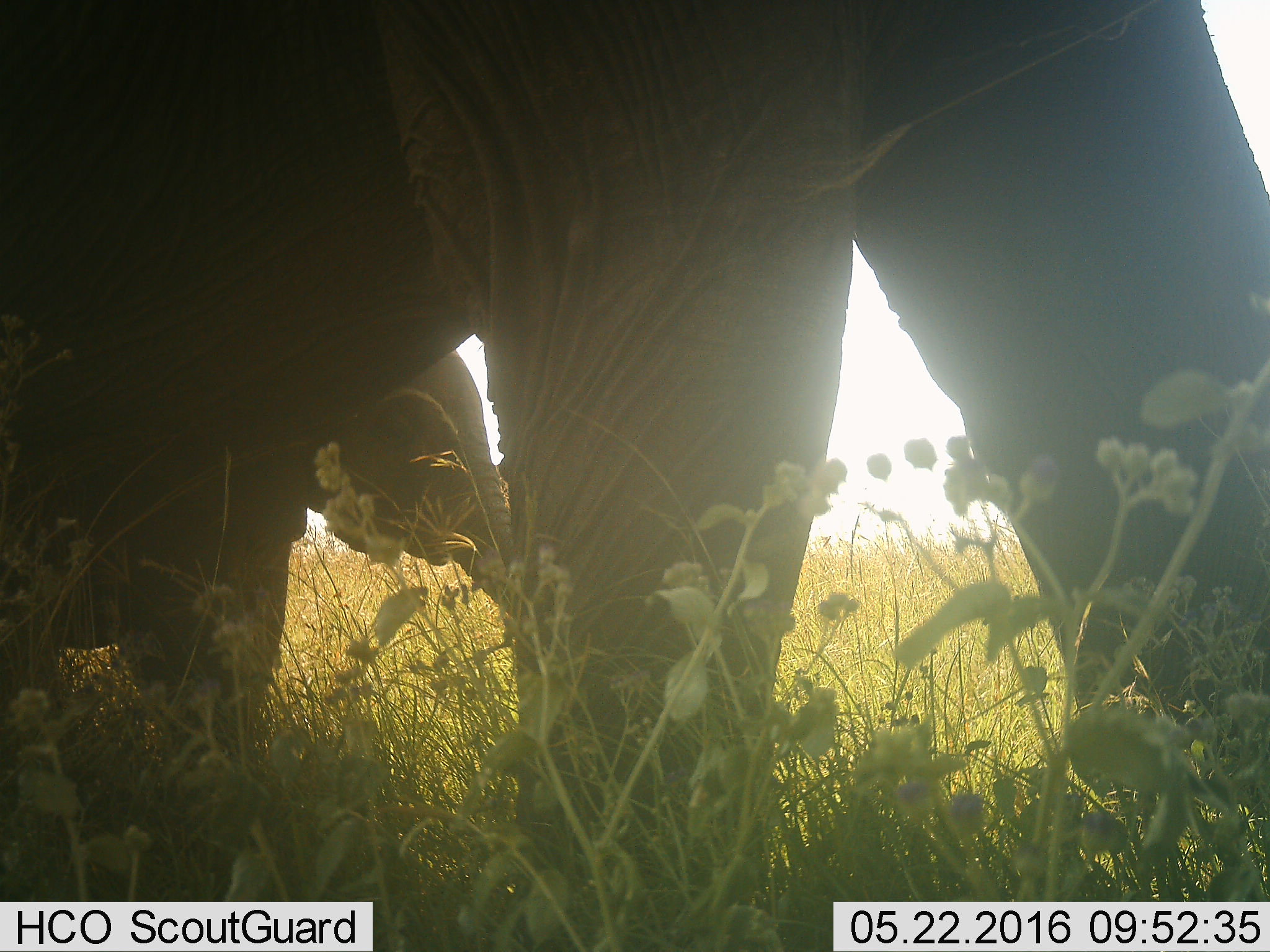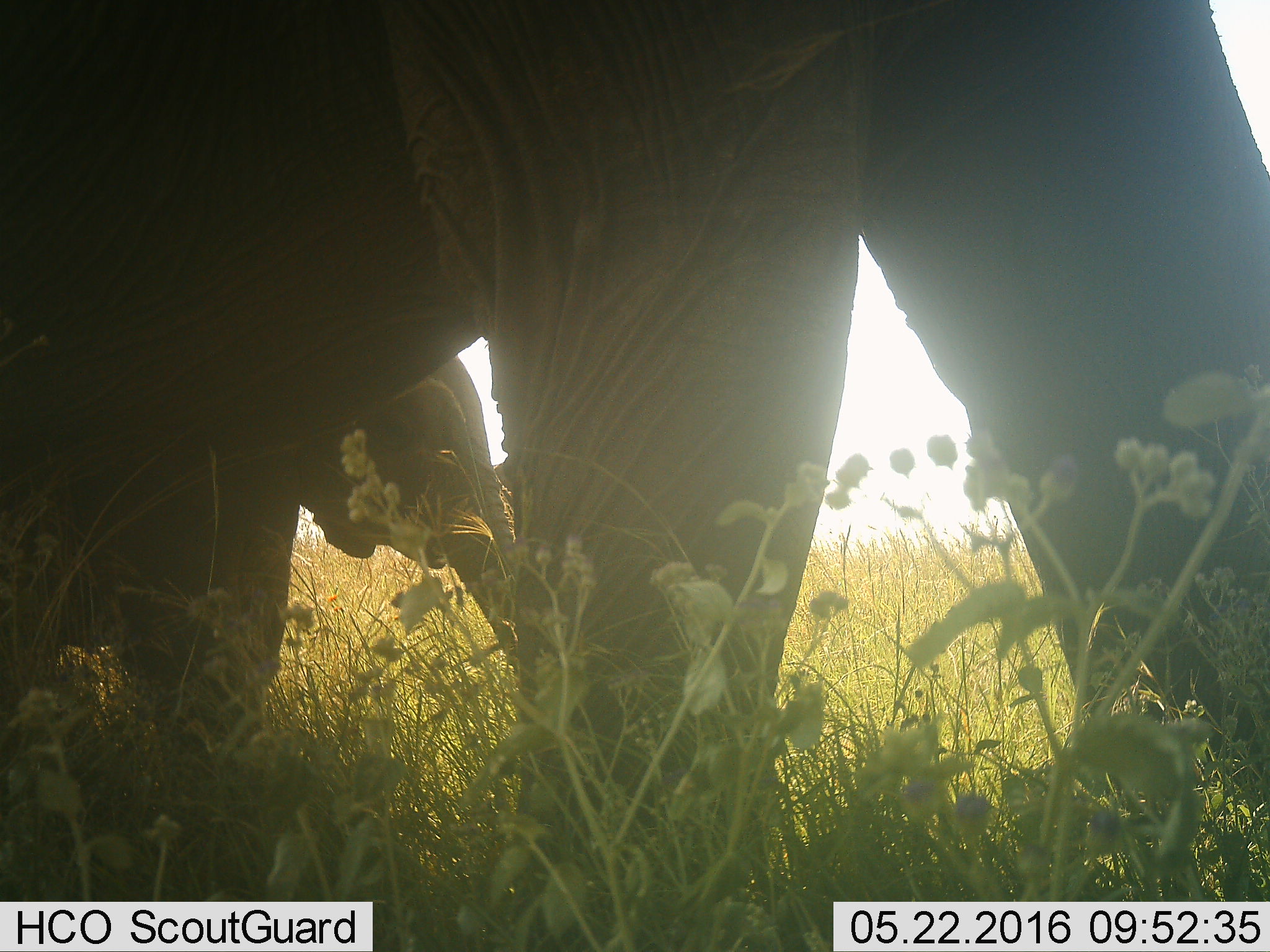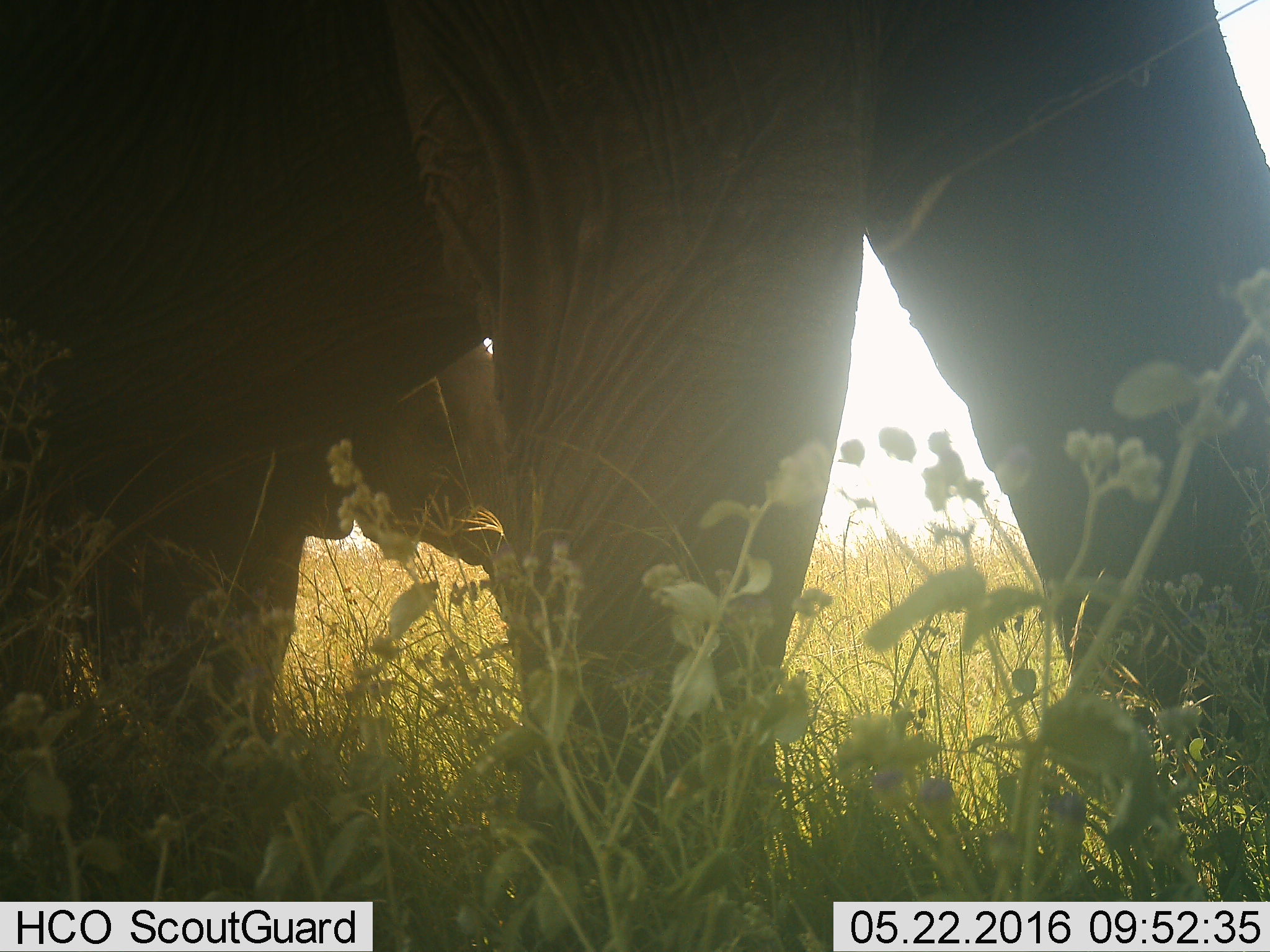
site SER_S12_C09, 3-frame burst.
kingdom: Animalia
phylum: Chordata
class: Mammalia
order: Proboscidea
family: Elephantidae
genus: Loxodonta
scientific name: Loxodonta africana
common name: african bush elephant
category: elephant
Elephant (african bush elephant) (Loxodonta africana), count 2. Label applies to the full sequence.